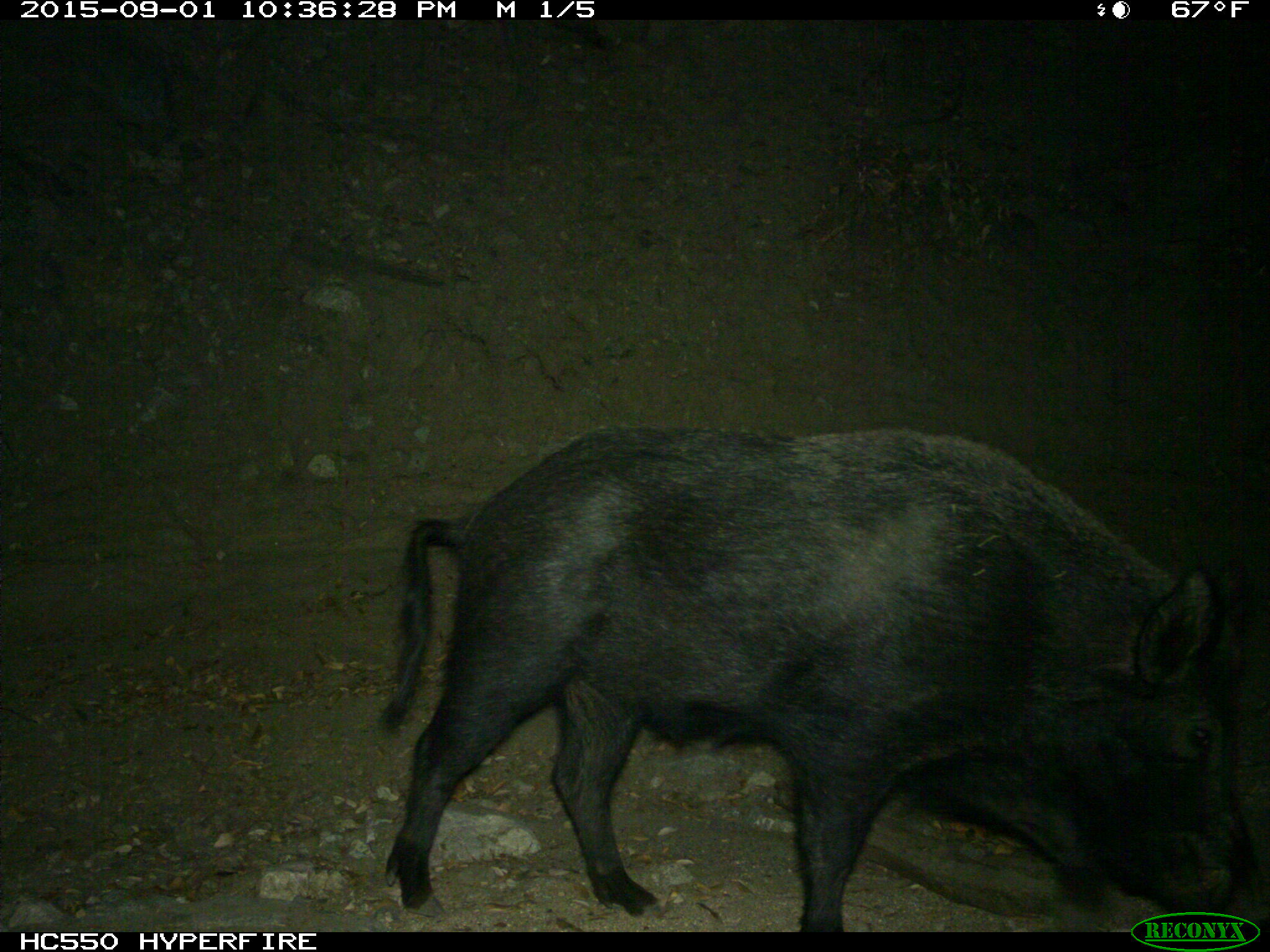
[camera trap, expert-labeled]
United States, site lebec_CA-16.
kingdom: Animalia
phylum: Chordata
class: Mammalia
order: Artiodactyla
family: Suidae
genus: Sus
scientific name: Sus scrofa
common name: wild boar